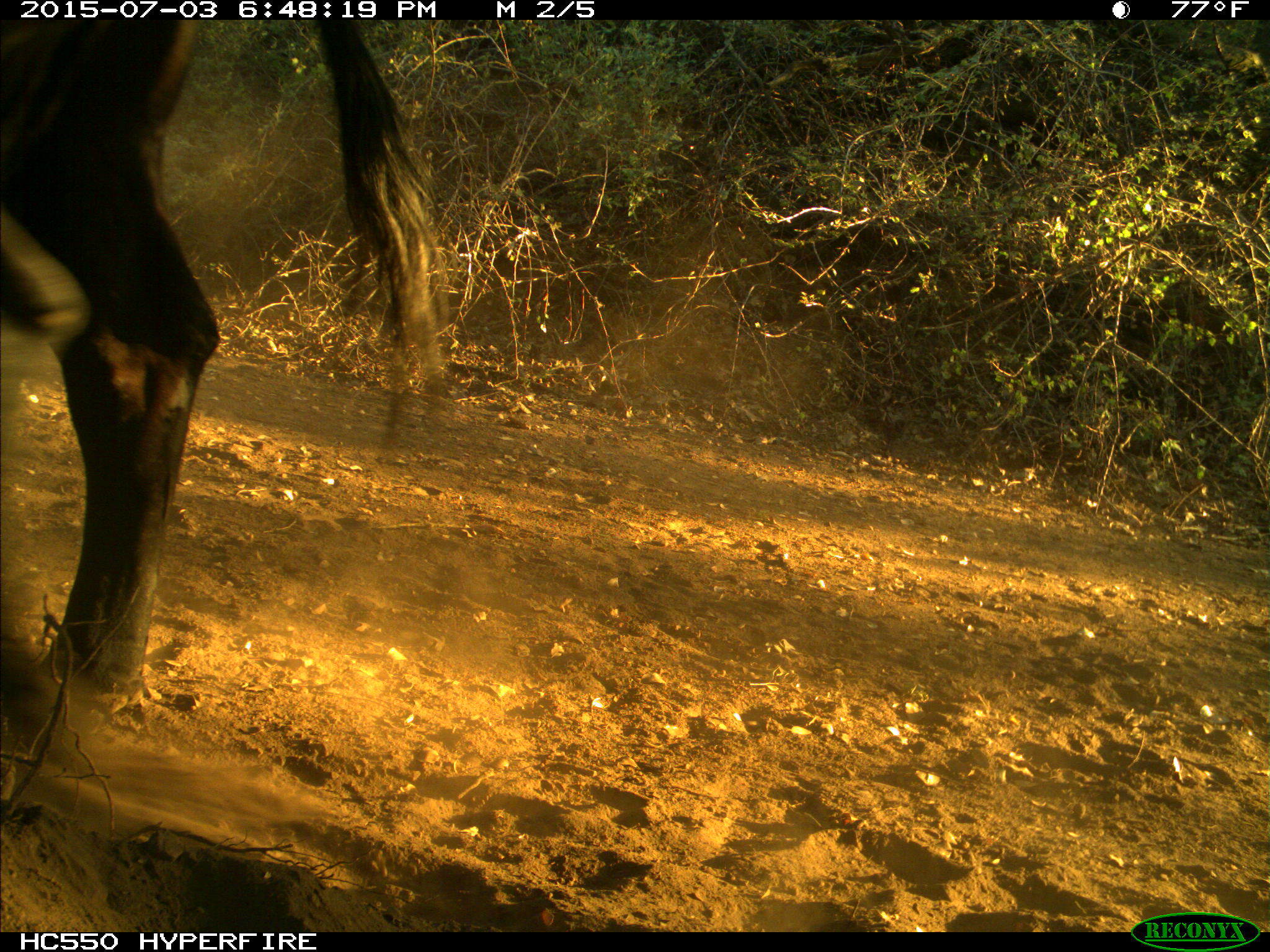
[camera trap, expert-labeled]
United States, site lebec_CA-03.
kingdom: Animalia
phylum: Chordata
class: Mammalia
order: Artiodactyla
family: Bovidae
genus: Bos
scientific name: Bos taurus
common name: domestic cow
Bos taurus (domestic cow).